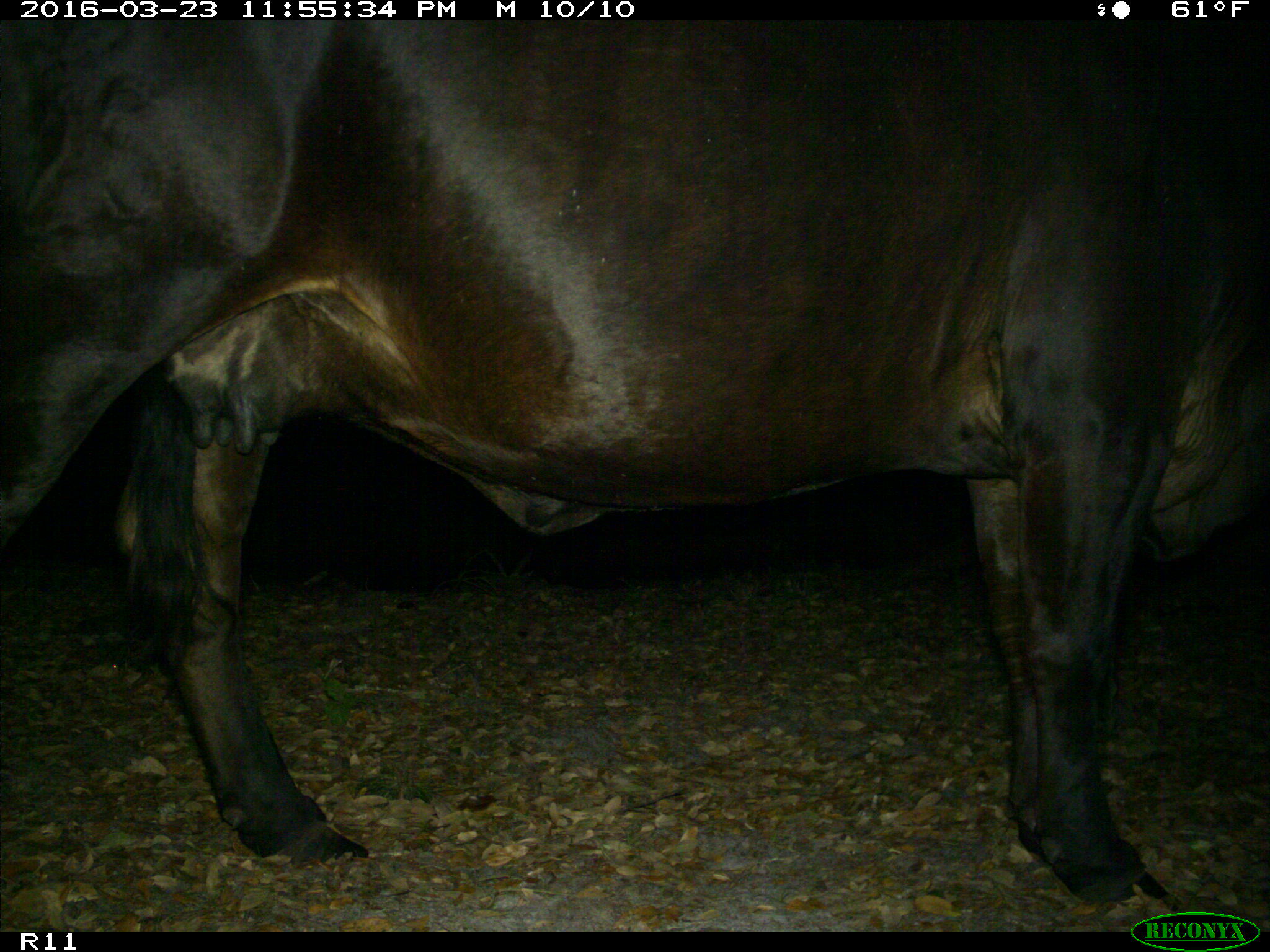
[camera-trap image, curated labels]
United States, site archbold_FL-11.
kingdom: Animalia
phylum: Chordata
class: Mammalia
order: Artiodactyla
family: Bovidae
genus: Bos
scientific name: Bos taurus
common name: domestic cow